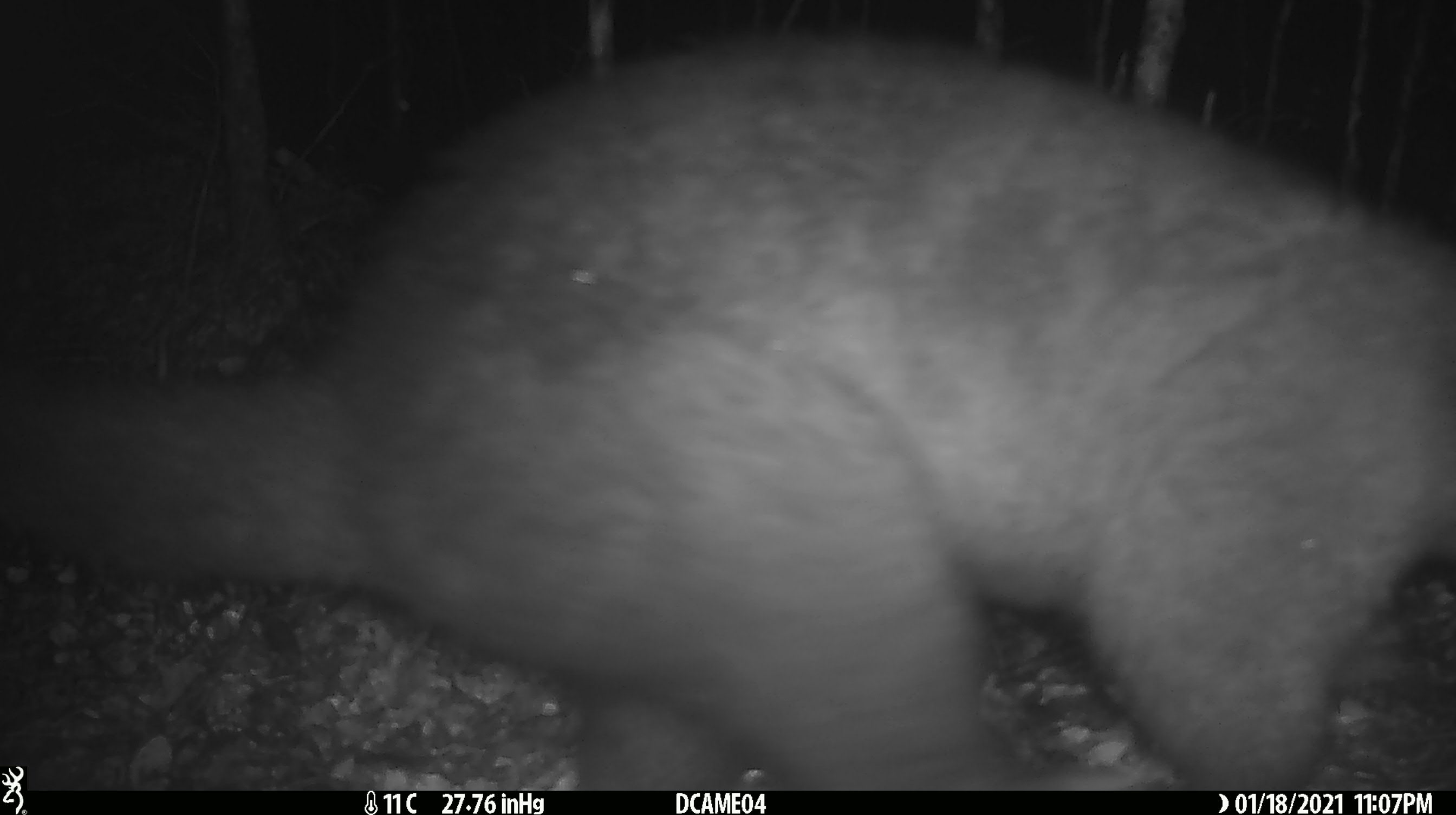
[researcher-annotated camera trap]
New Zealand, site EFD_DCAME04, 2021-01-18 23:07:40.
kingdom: Animalia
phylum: Chordata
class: Mammalia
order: Diprotodontia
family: Phalangeridae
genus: Trichosurus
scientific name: Trichosurus vulpecula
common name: common brushtail possum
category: possum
Possum (common brushtail possum) (Trichosurus vulpecula).